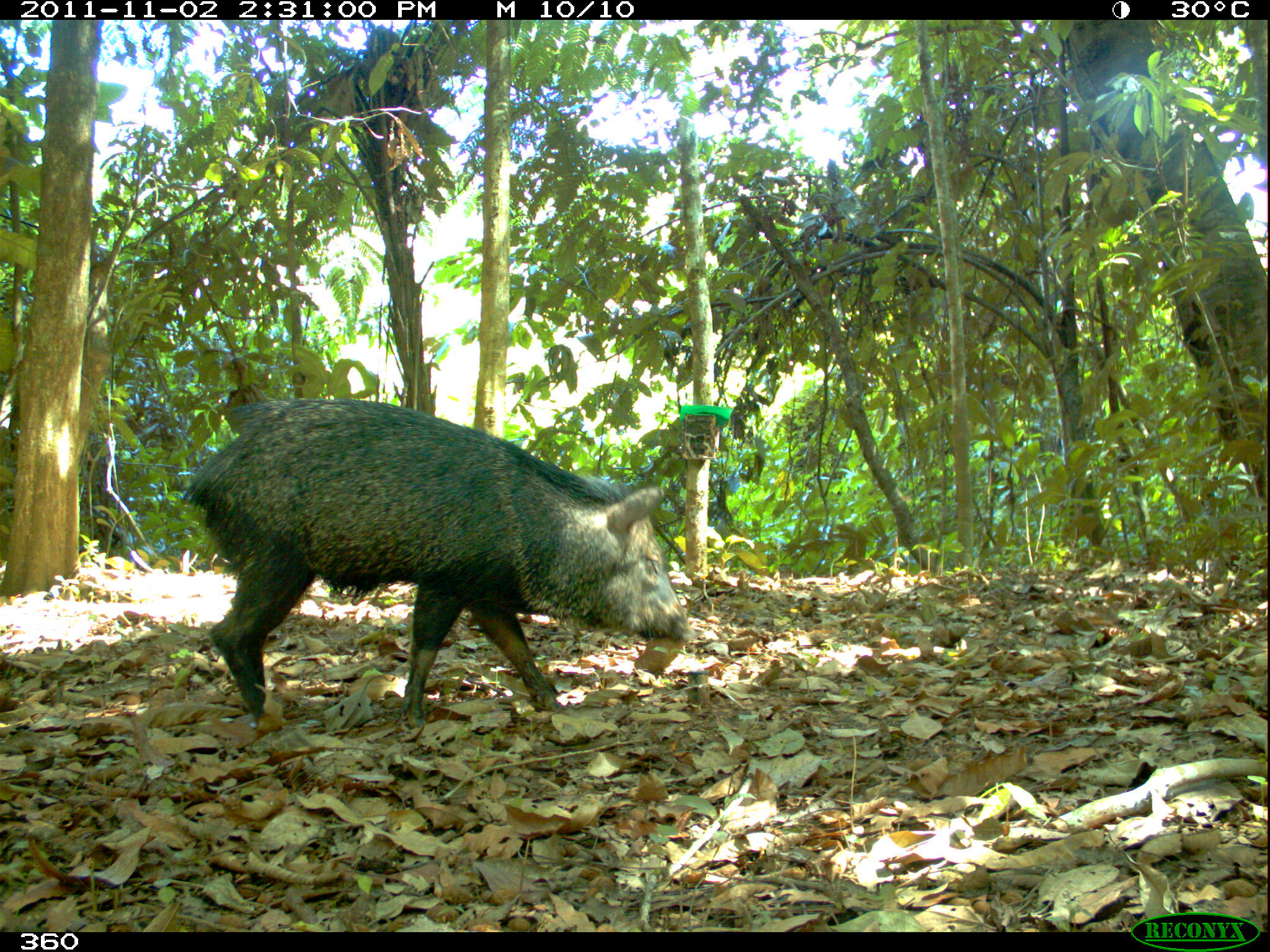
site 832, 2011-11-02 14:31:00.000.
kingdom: Animalia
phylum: Chordata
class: Mammalia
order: Artiodactyla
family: Tayassuidae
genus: Pecari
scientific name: Pecari tajacu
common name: collared peccary